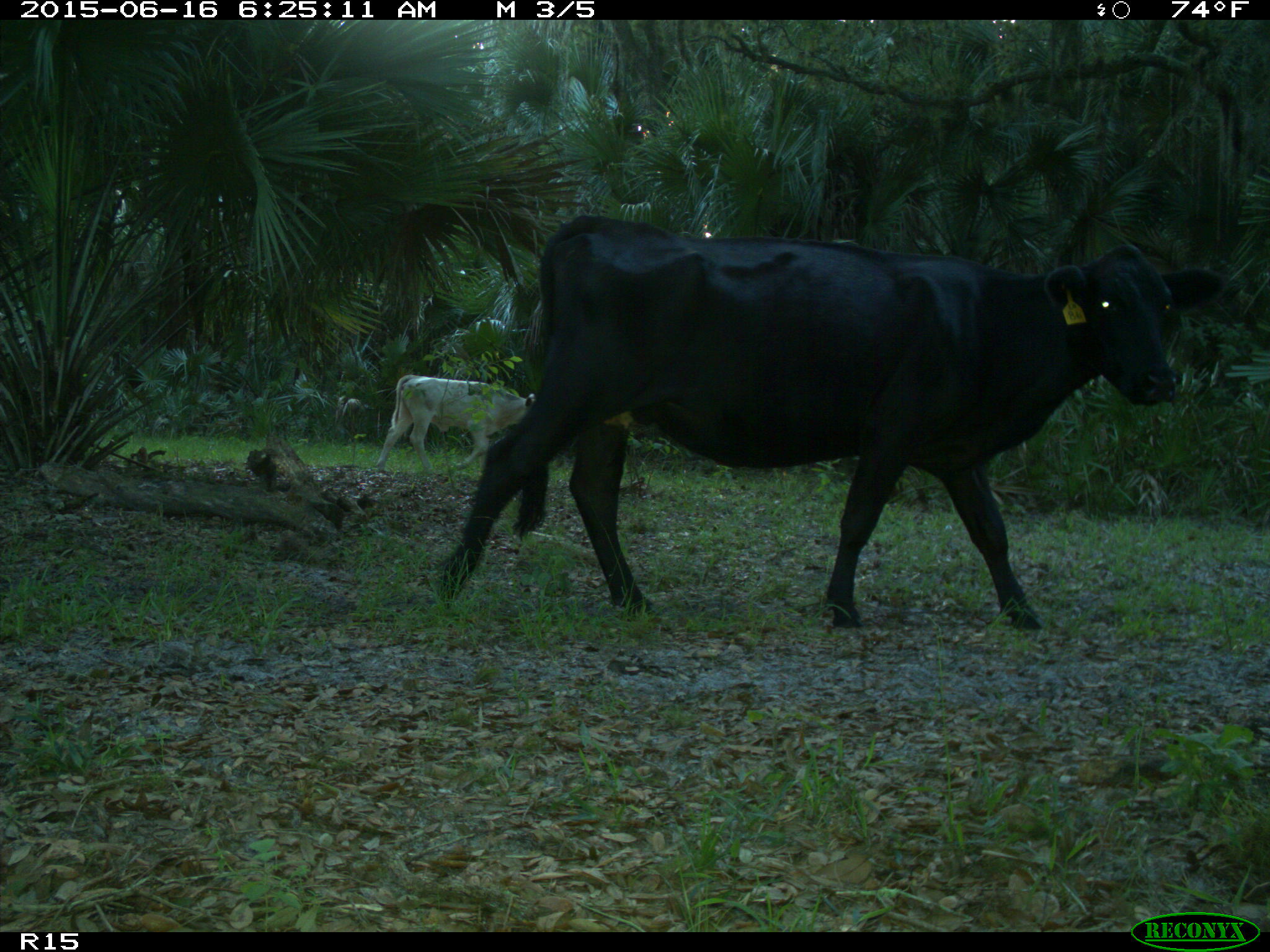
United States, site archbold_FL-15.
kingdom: Animalia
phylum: Chordata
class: Mammalia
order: Artiodactyla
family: Bovidae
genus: Bos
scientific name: Bos taurus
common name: domestic cow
Bos taurus (domestic cow).